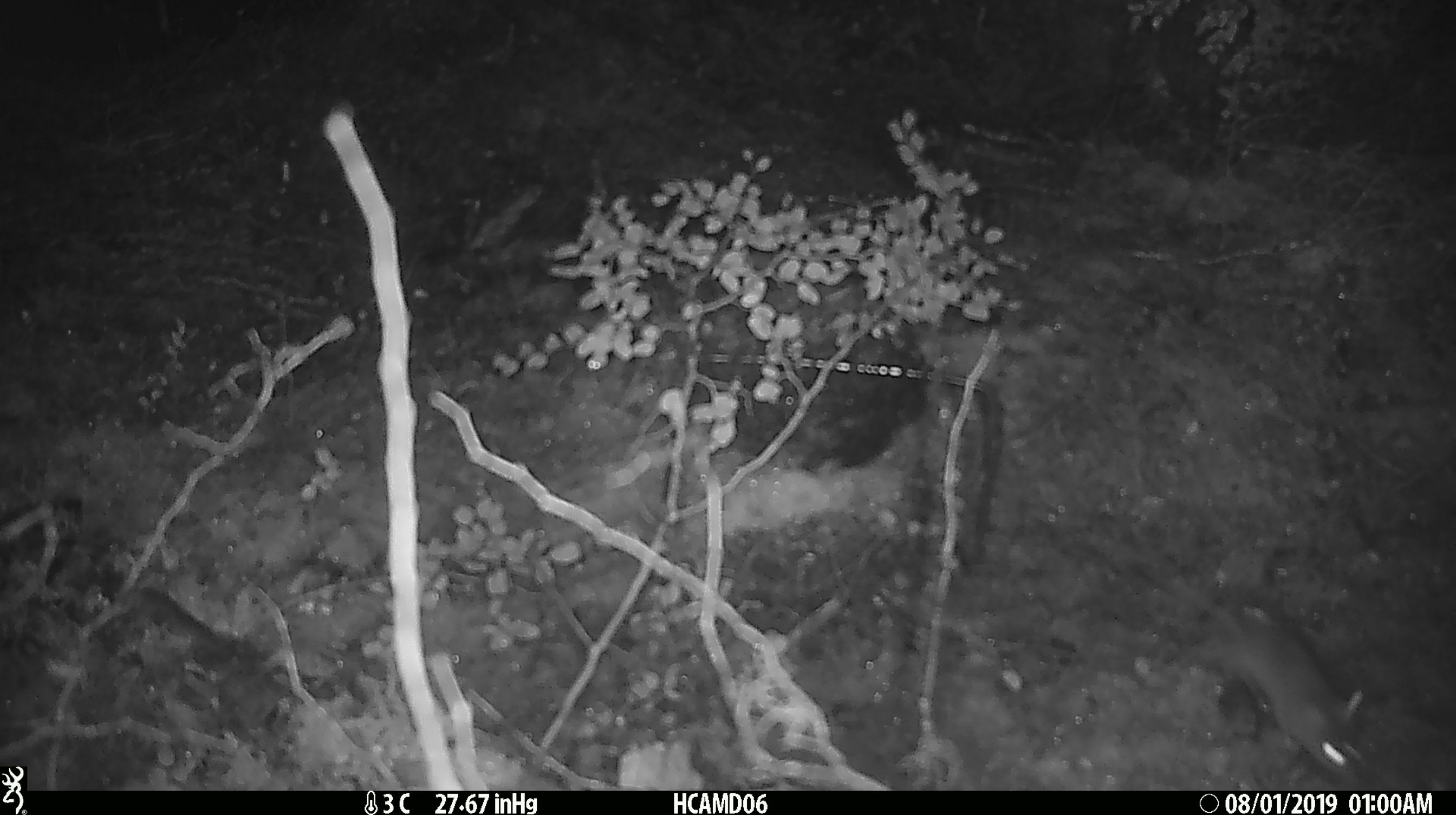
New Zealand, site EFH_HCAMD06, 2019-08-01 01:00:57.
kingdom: Animalia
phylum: Chordata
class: Mammalia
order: Rodentia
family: Muridae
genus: Mus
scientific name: Mus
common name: mouse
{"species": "mouse (Mus)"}